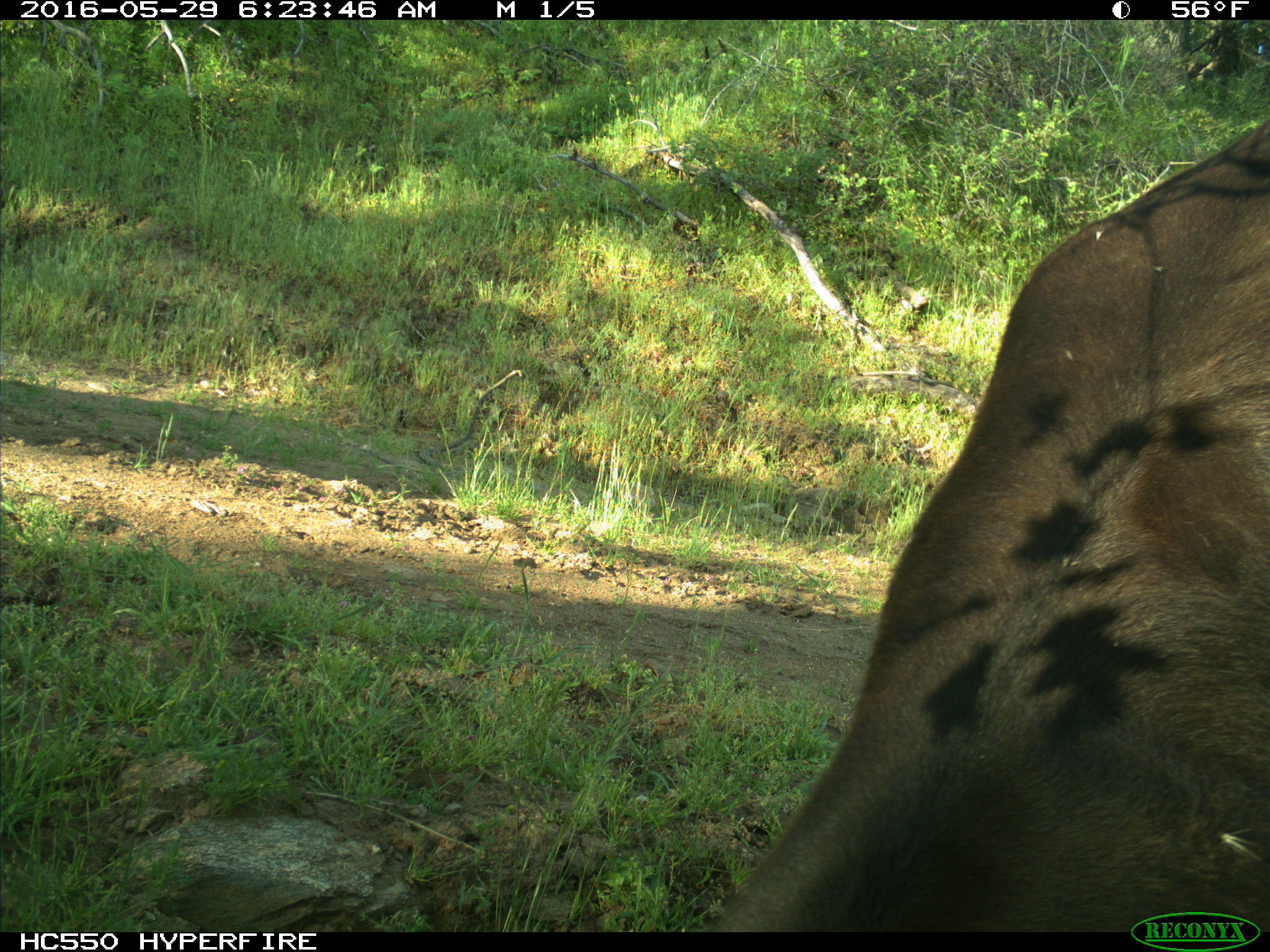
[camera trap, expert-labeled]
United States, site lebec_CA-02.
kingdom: Animalia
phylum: Chordata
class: Mammalia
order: Artiodactyla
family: Bovidae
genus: Bos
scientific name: Bos taurus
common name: domestic cow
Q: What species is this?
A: Bos taurus (domestic cow).